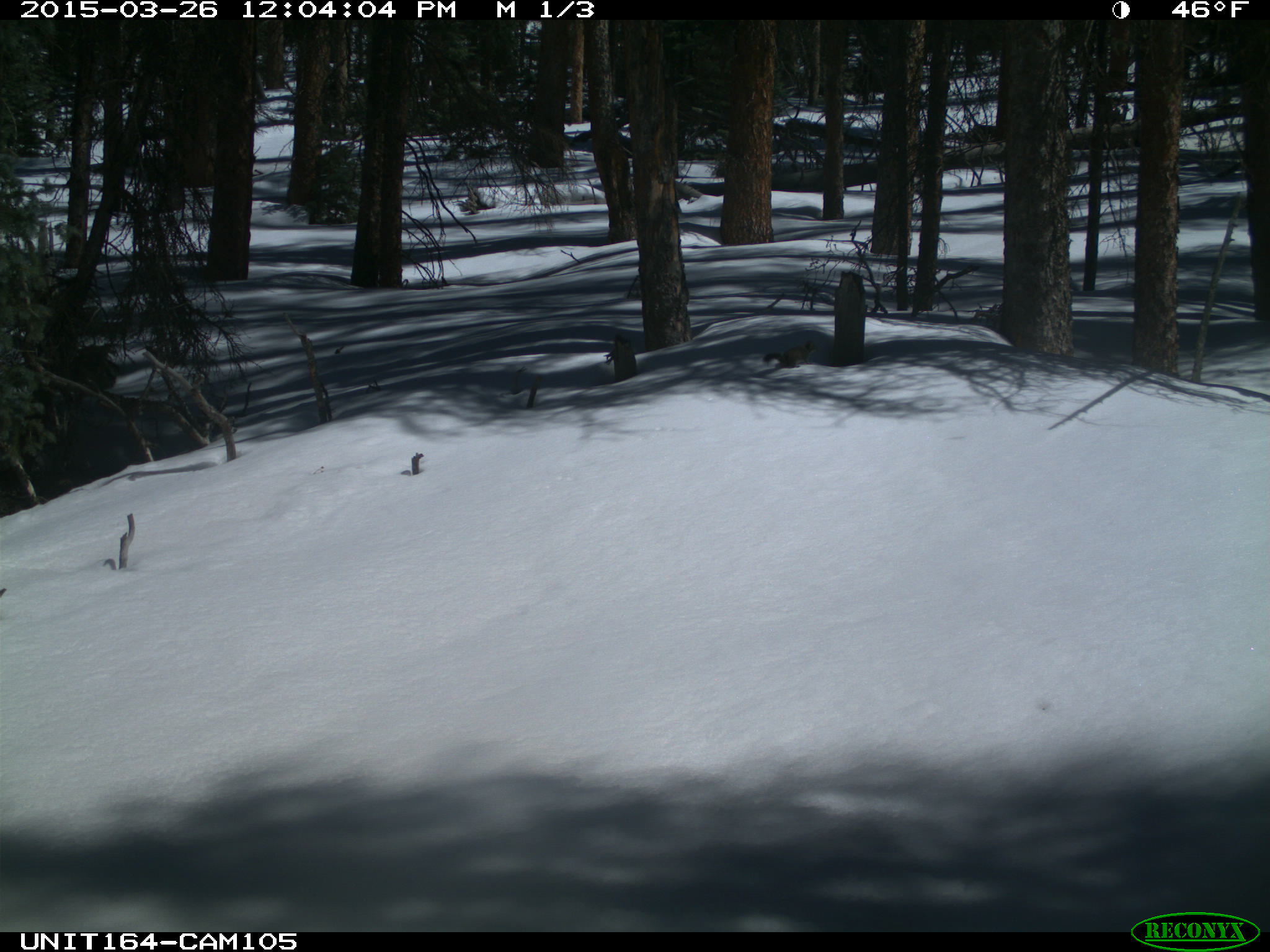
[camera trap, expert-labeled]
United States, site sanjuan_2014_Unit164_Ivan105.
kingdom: Animalia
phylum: Chordata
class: Mammalia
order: Rodentia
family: Sciuridae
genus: Tamiasciurus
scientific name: Tamiasciurus hudsonicus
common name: american red squirrel